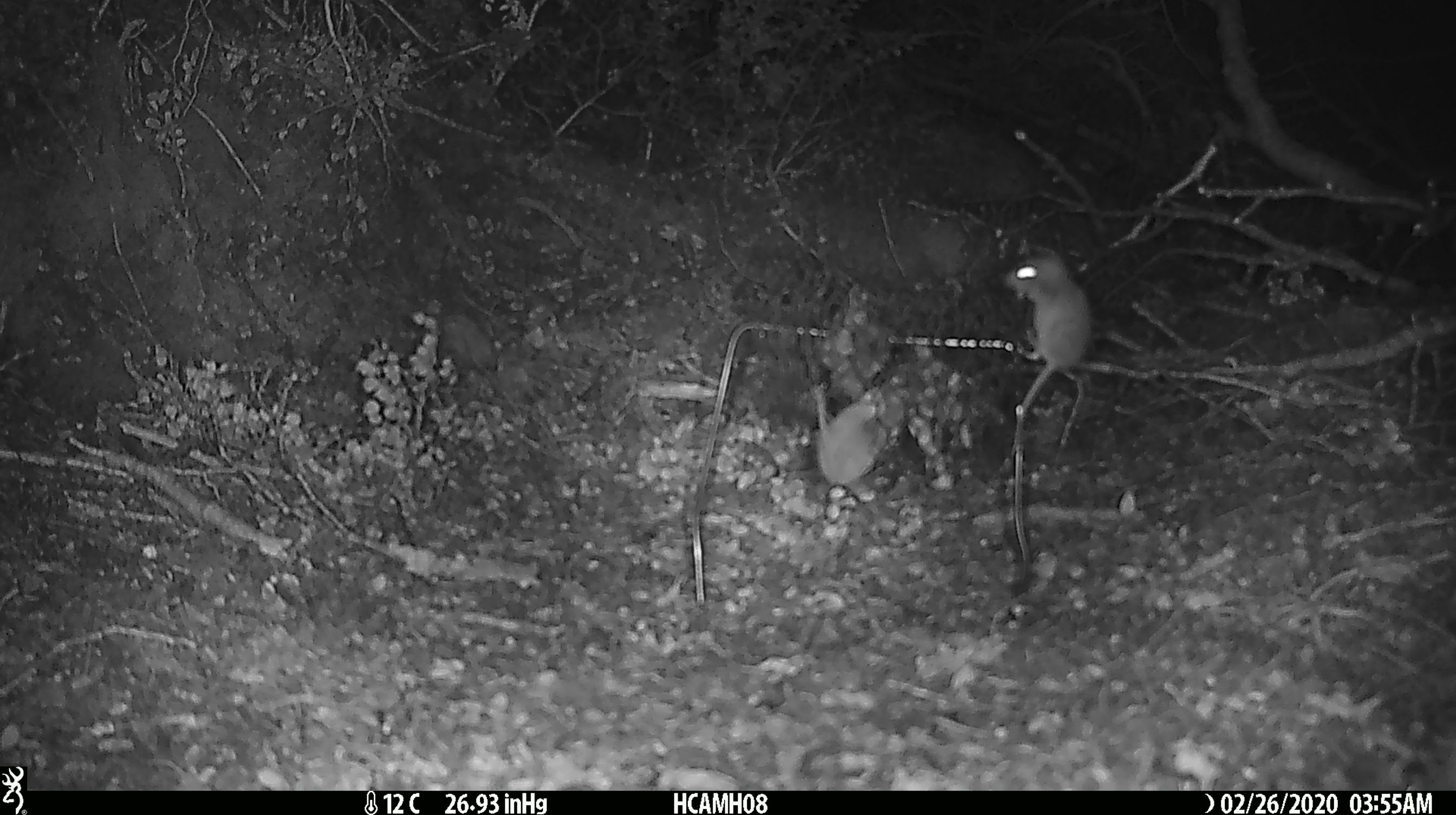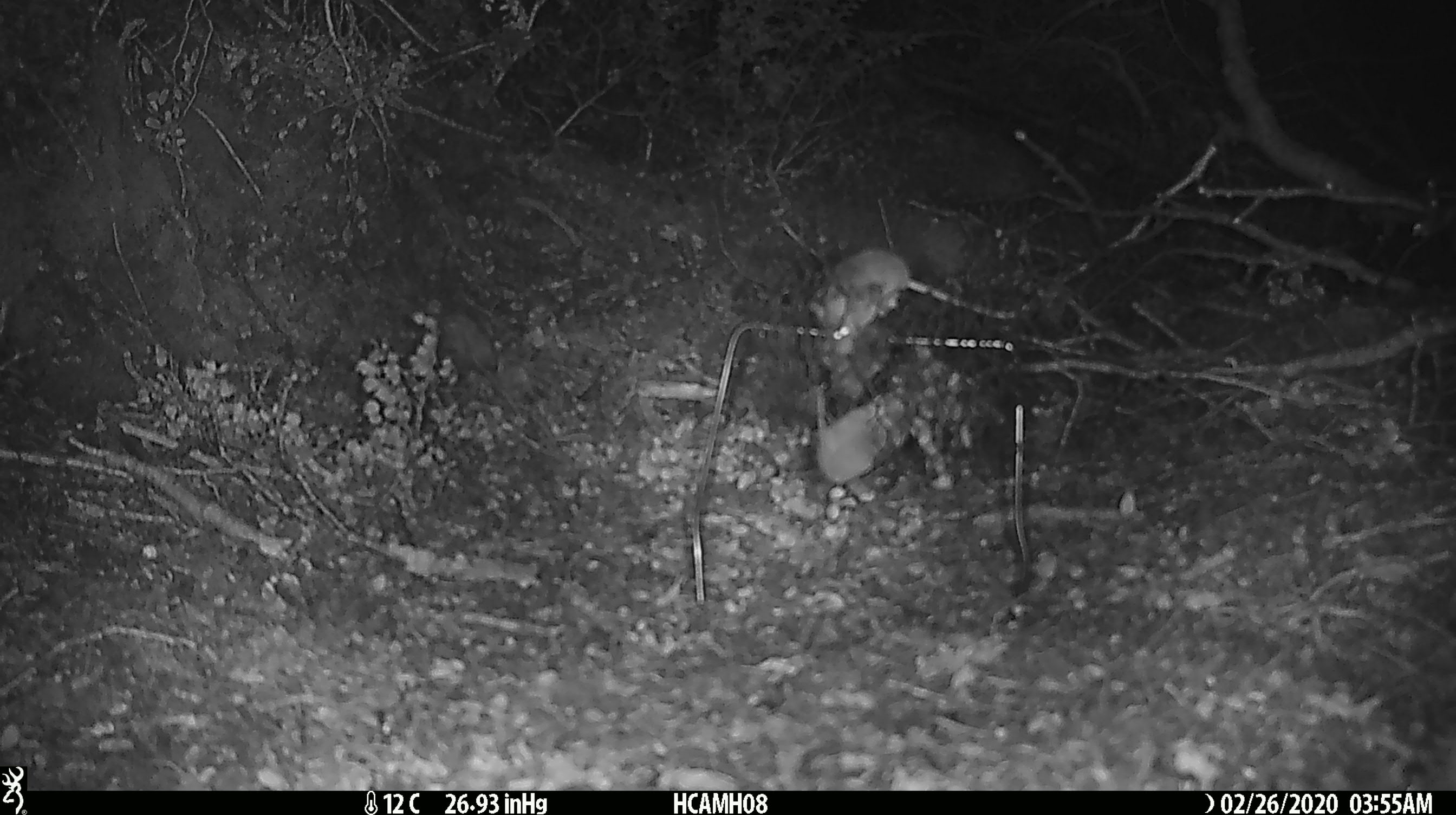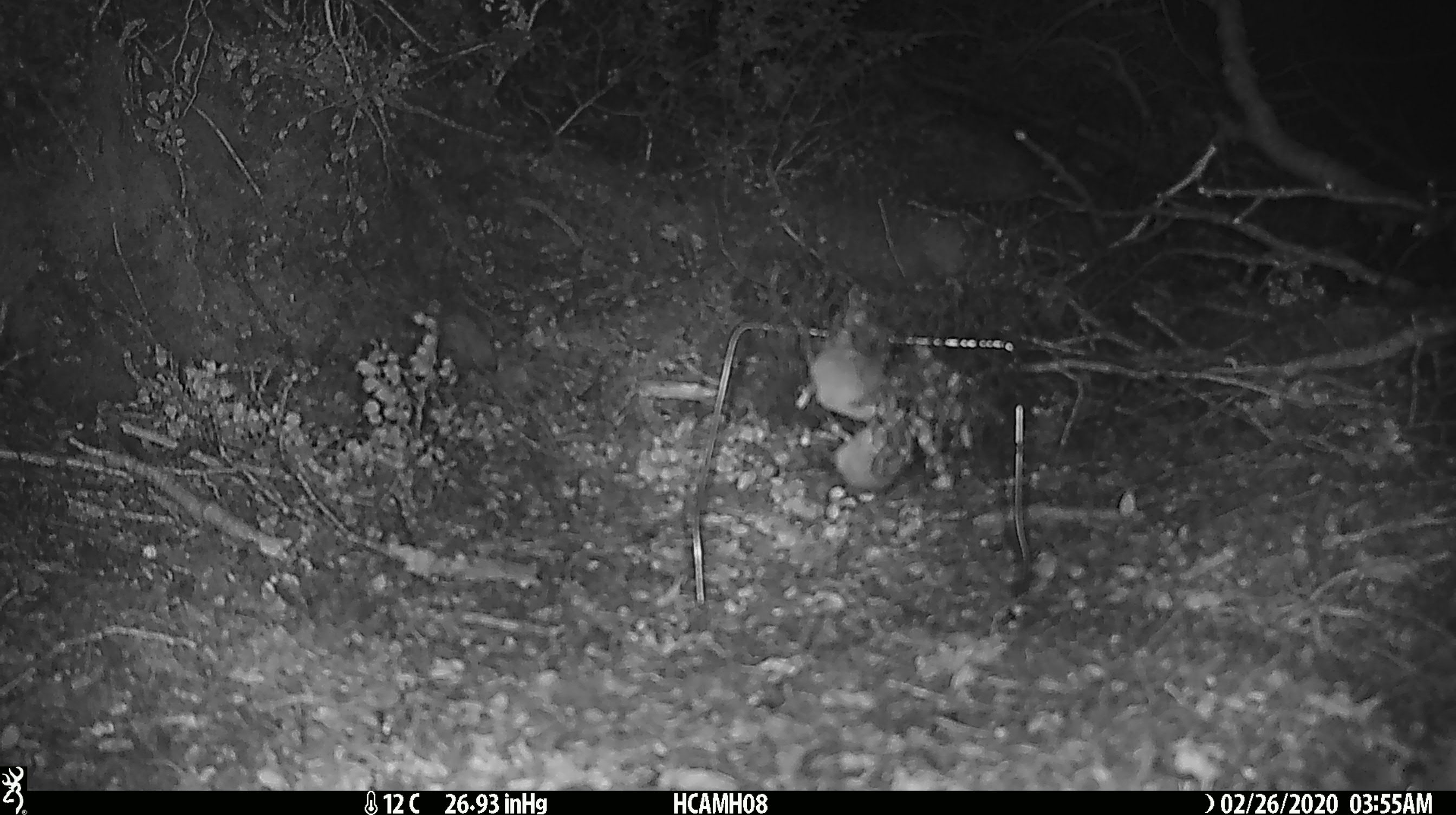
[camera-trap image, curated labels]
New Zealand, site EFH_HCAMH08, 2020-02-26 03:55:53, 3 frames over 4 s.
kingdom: Animalia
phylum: Chordata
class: Mammalia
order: Rodentia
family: Muridae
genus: Mus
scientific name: Mus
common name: mouse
Mouse (Mus).